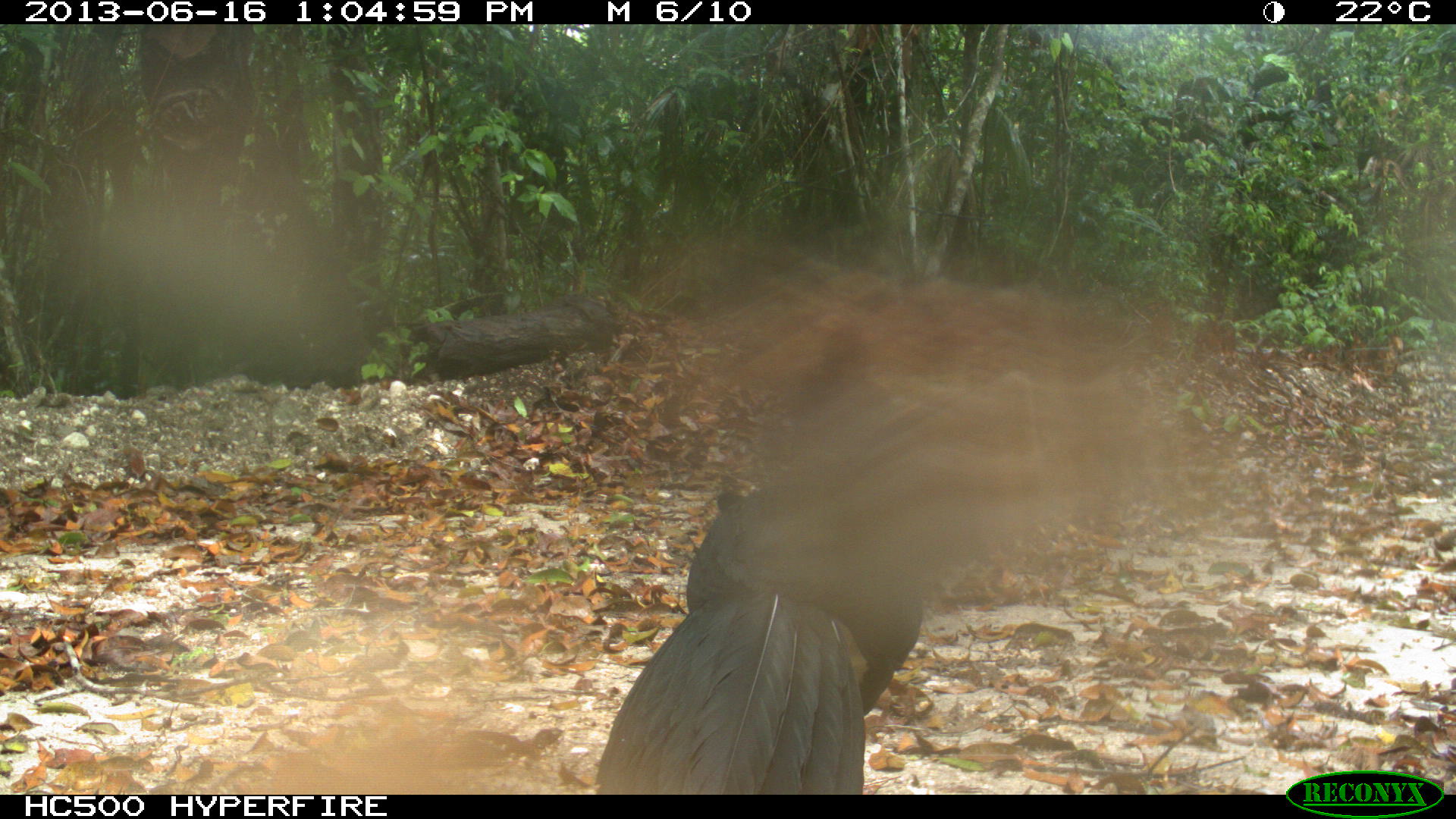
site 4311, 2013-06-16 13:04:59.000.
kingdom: Animalia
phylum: Chordata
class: Aves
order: Galliformes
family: Cracidae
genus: Crax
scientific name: Crax rubra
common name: great curassow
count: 1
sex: male